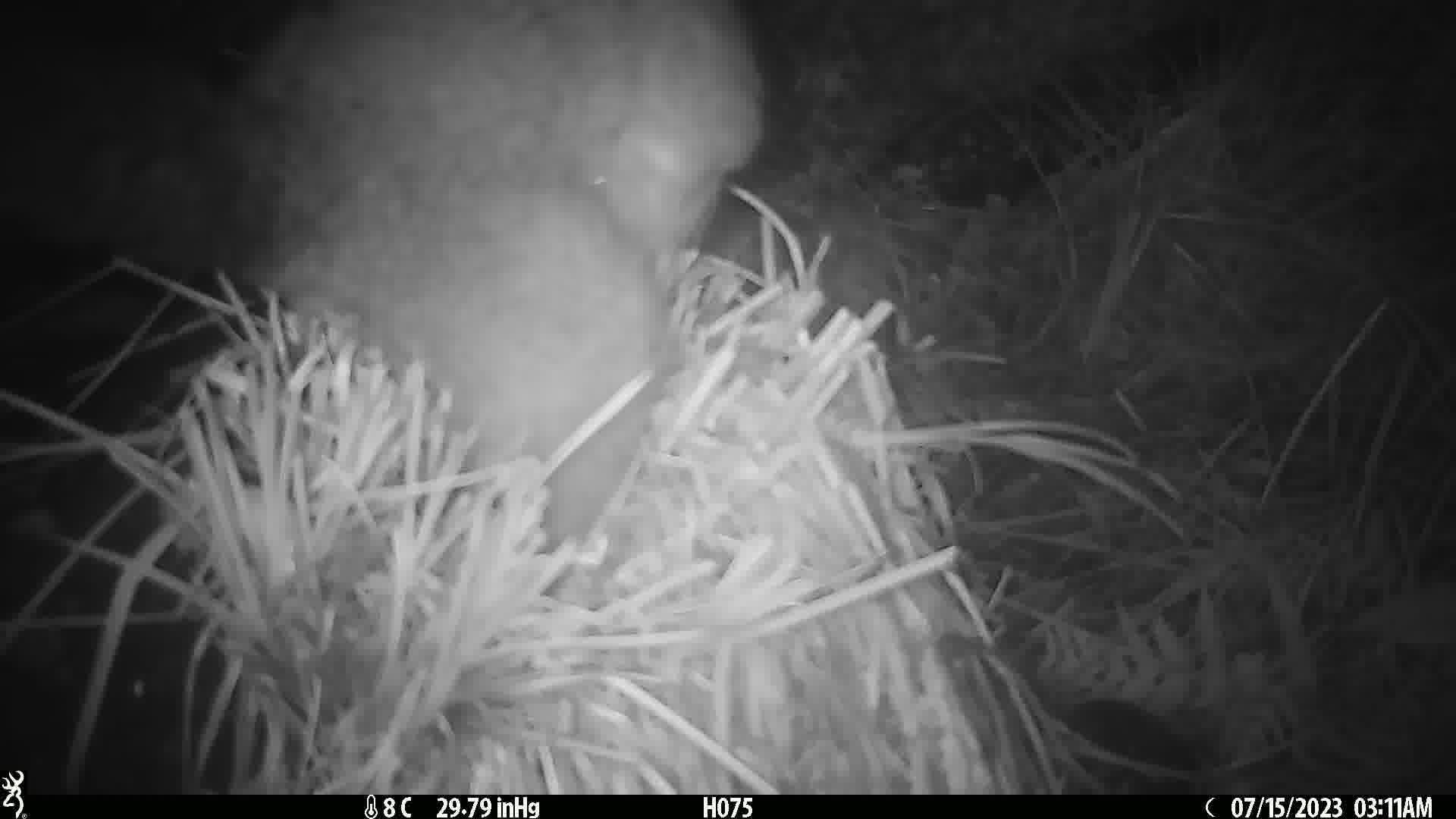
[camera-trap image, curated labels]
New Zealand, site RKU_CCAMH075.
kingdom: Animalia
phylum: Chordata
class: Mammalia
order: Diprotodontia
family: Phalangeridae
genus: Trichosurus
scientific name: Trichosurus vulpecula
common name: common brushtail possum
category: possum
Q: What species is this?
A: Possum (common brushtail possum) (Trichosurus vulpecula).